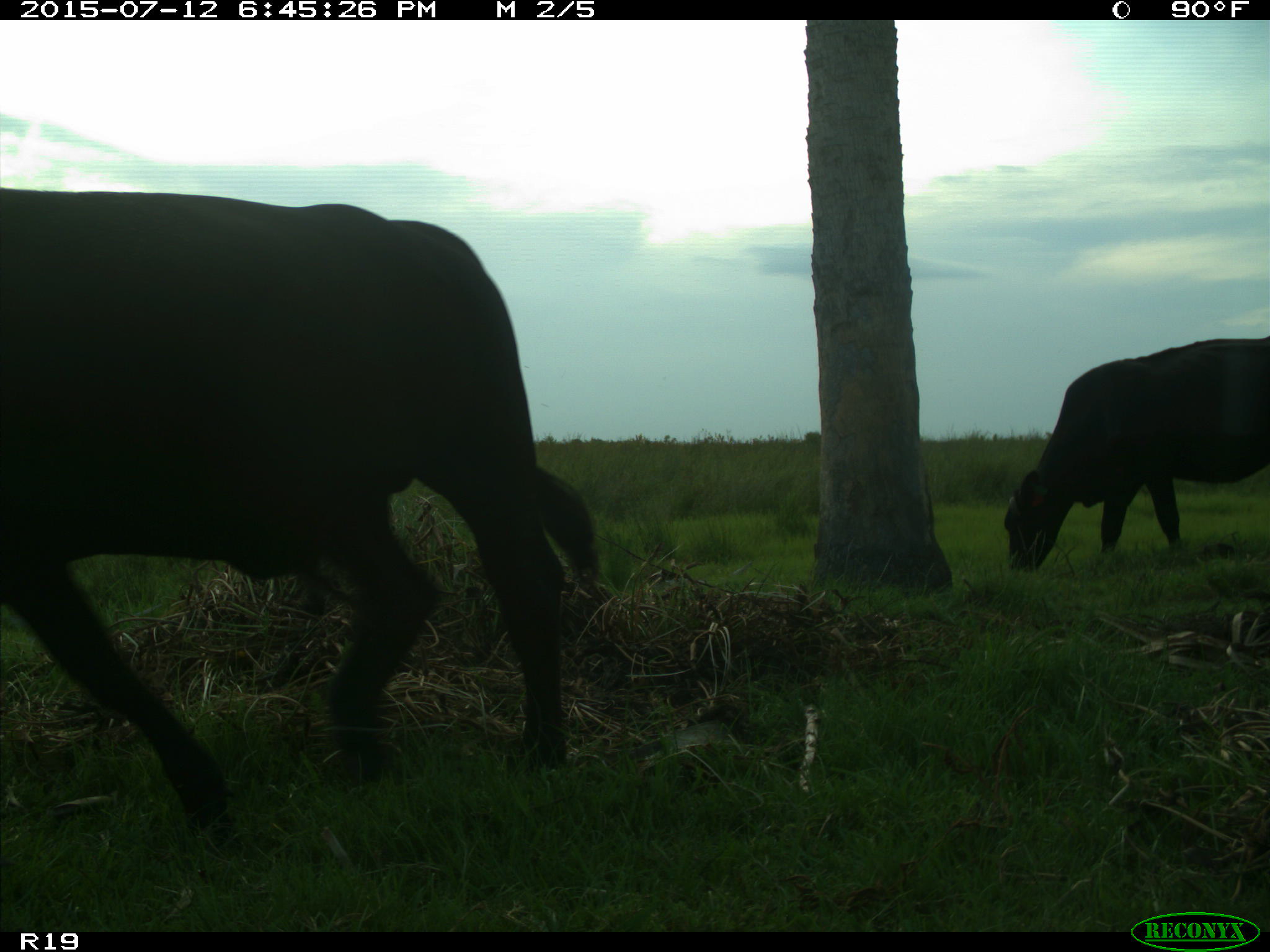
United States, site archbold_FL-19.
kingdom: Animalia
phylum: Chordata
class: Mammalia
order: Artiodactyla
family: Bovidae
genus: Bos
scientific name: Bos taurus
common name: domestic cow